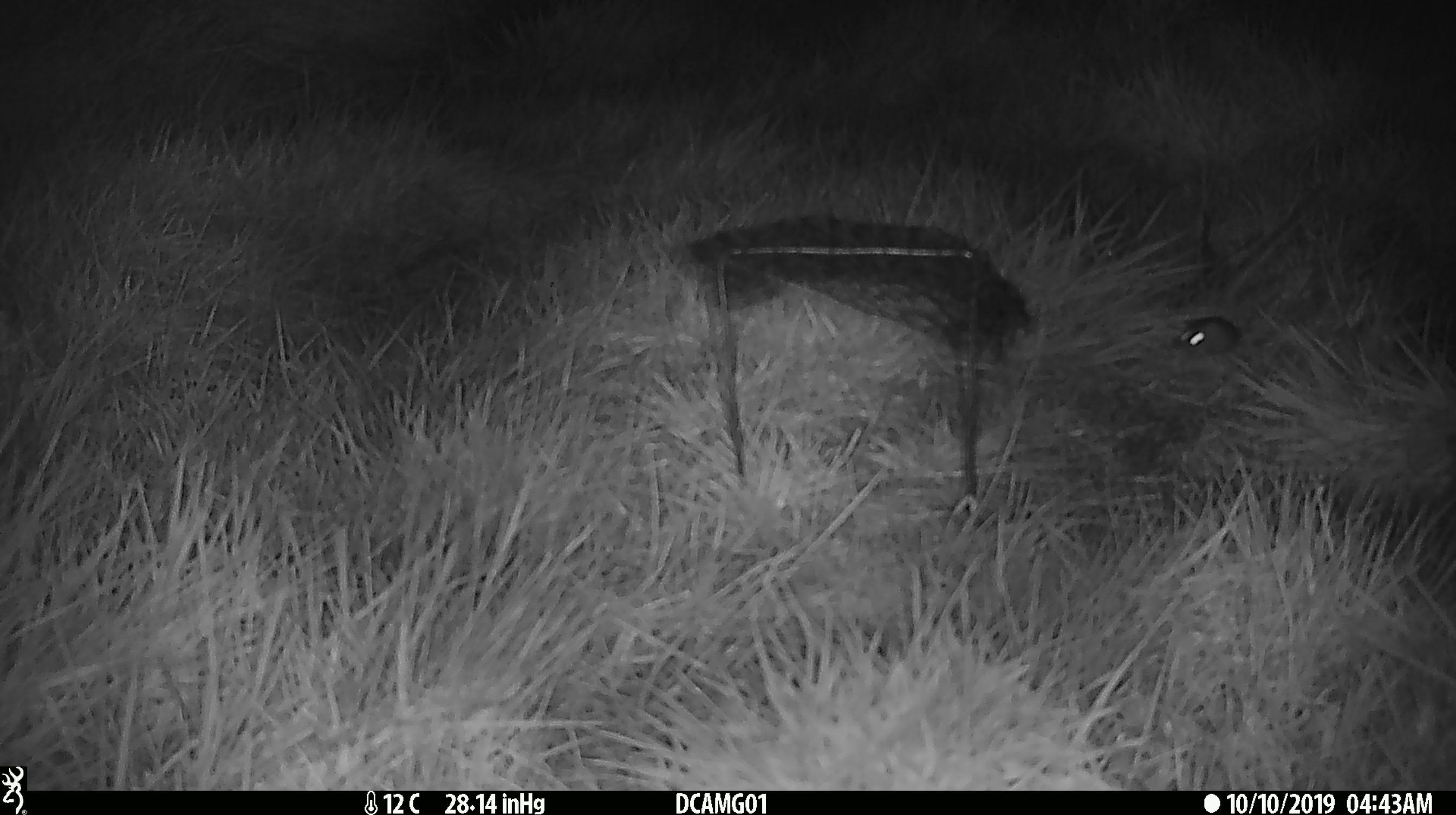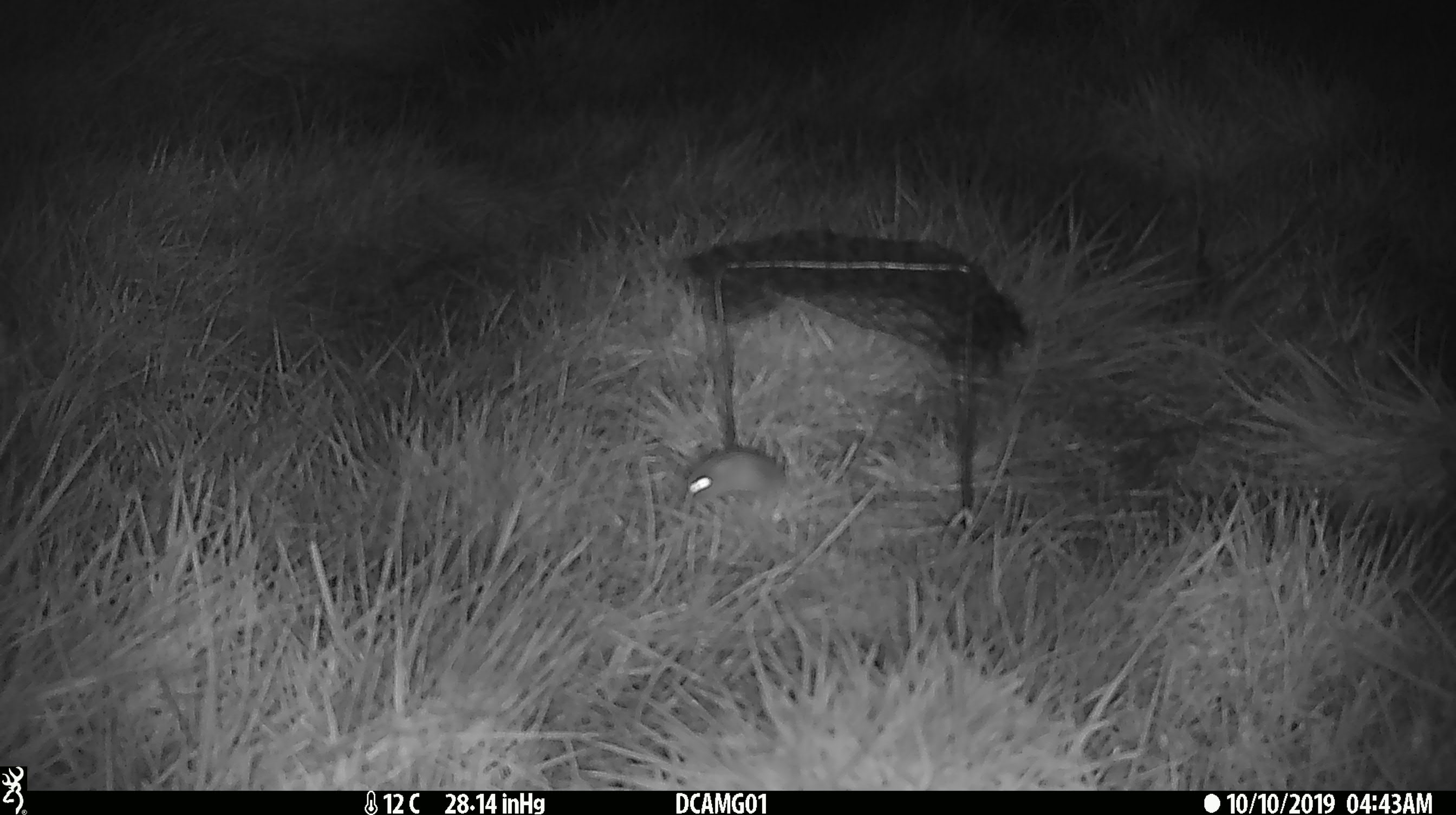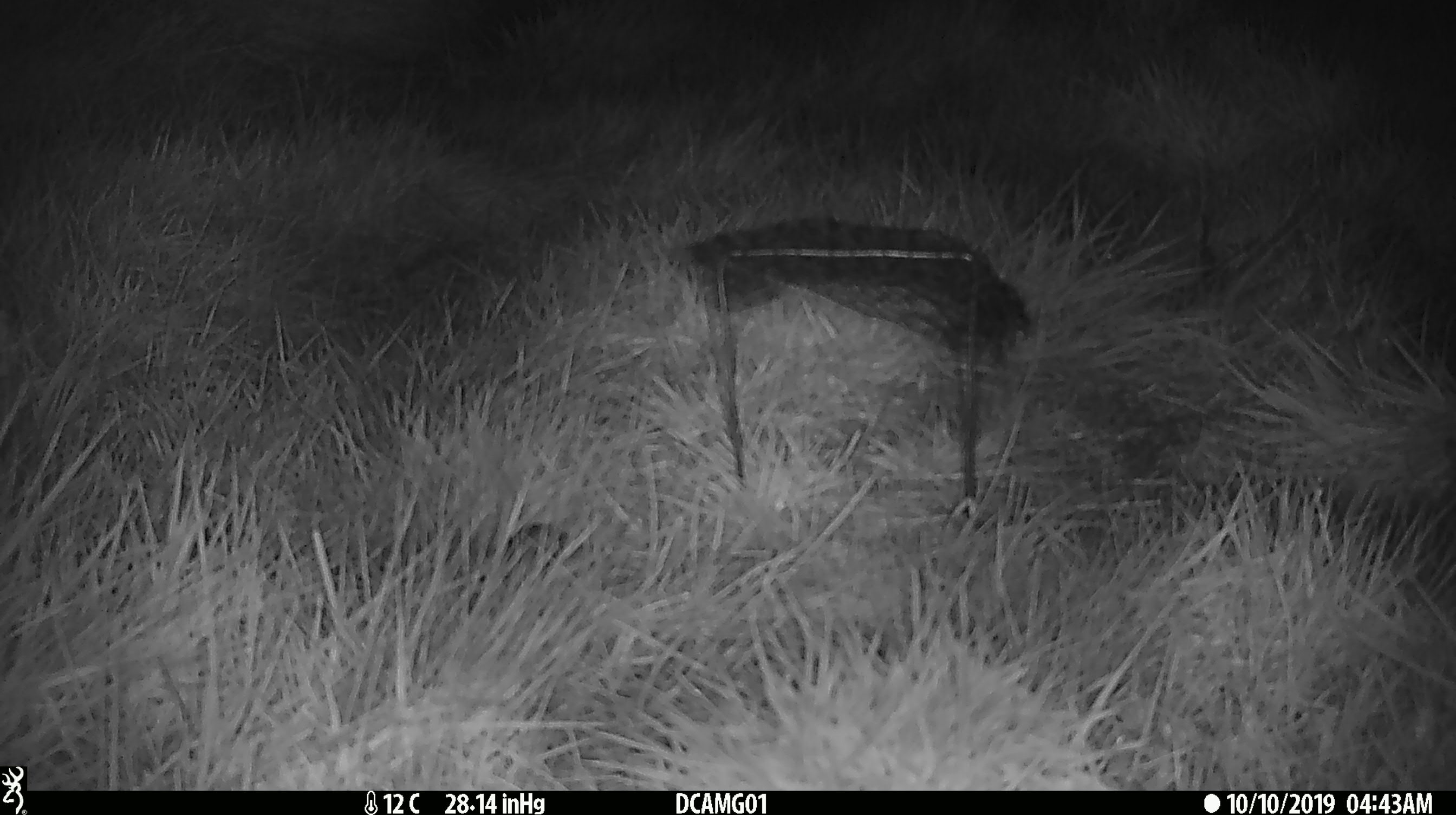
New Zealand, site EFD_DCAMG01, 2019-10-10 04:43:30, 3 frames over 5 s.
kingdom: Animalia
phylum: Chordata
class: Mammalia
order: Rodentia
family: Muridae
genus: Mus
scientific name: Mus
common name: mouse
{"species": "mouse (Mus)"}